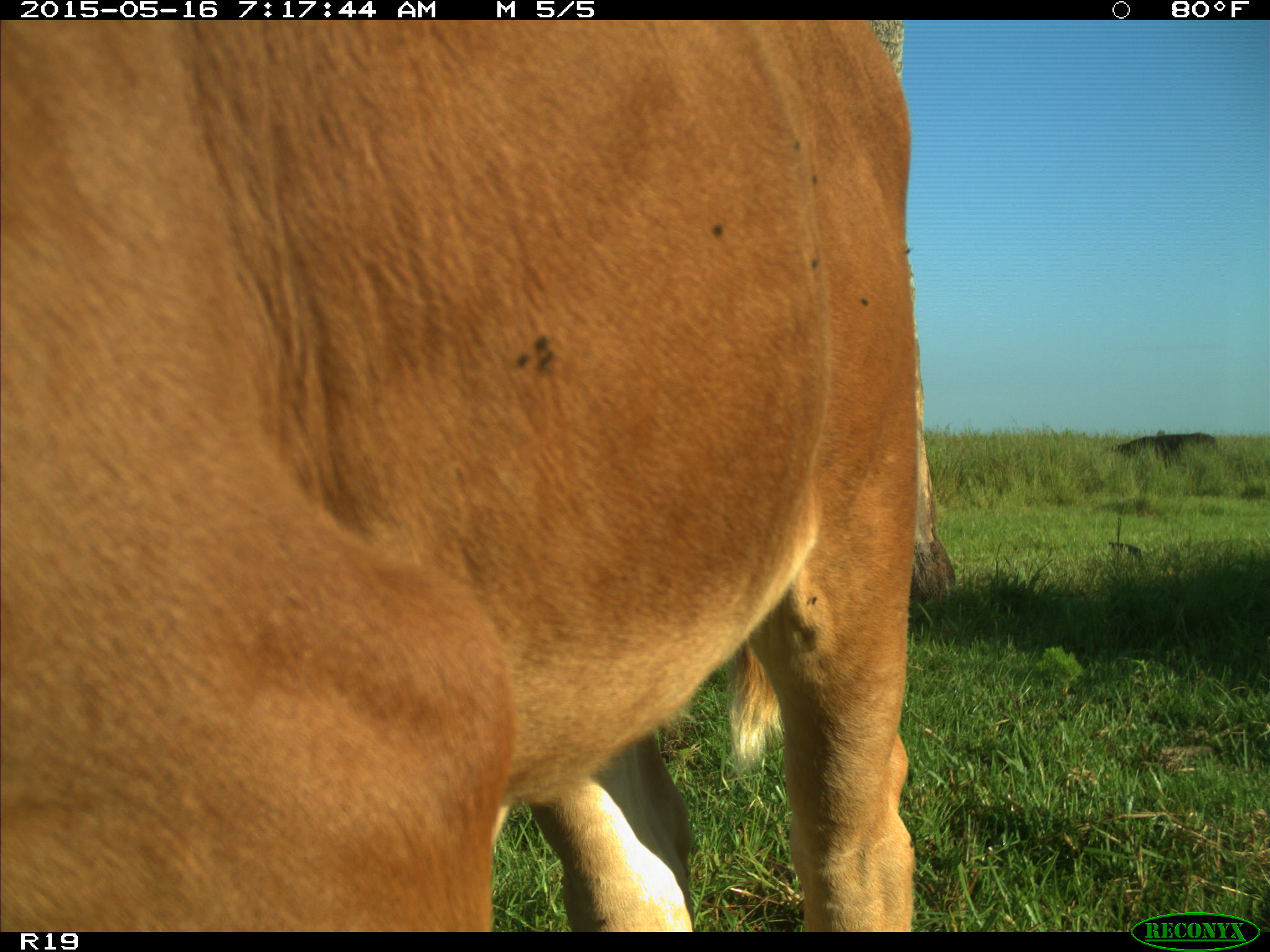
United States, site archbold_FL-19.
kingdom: Animalia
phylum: Chordata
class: Mammalia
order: Artiodactyla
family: Bovidae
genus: Bos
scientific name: Bos taurus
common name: domestic cow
Bos taurus (domestic cow).